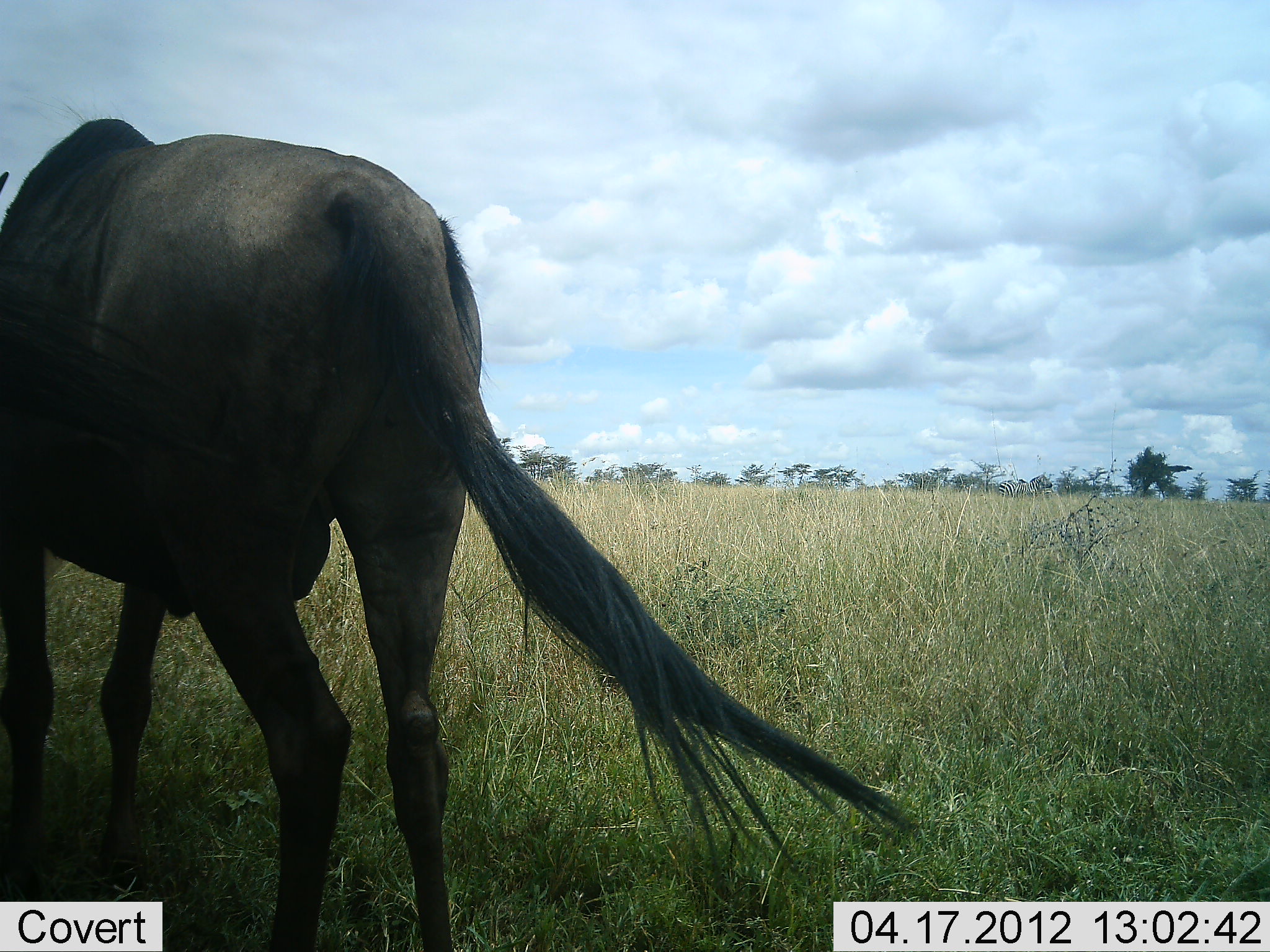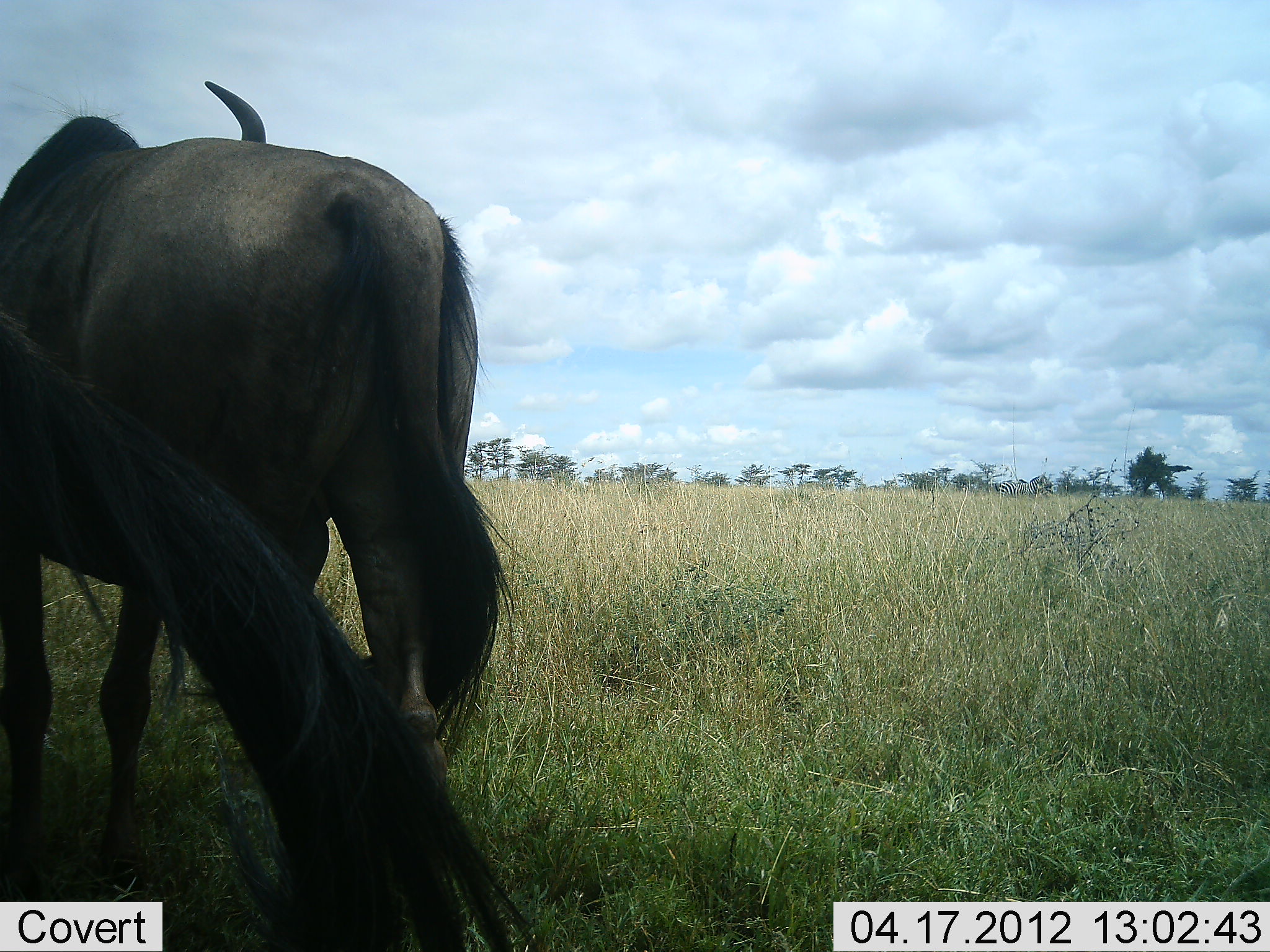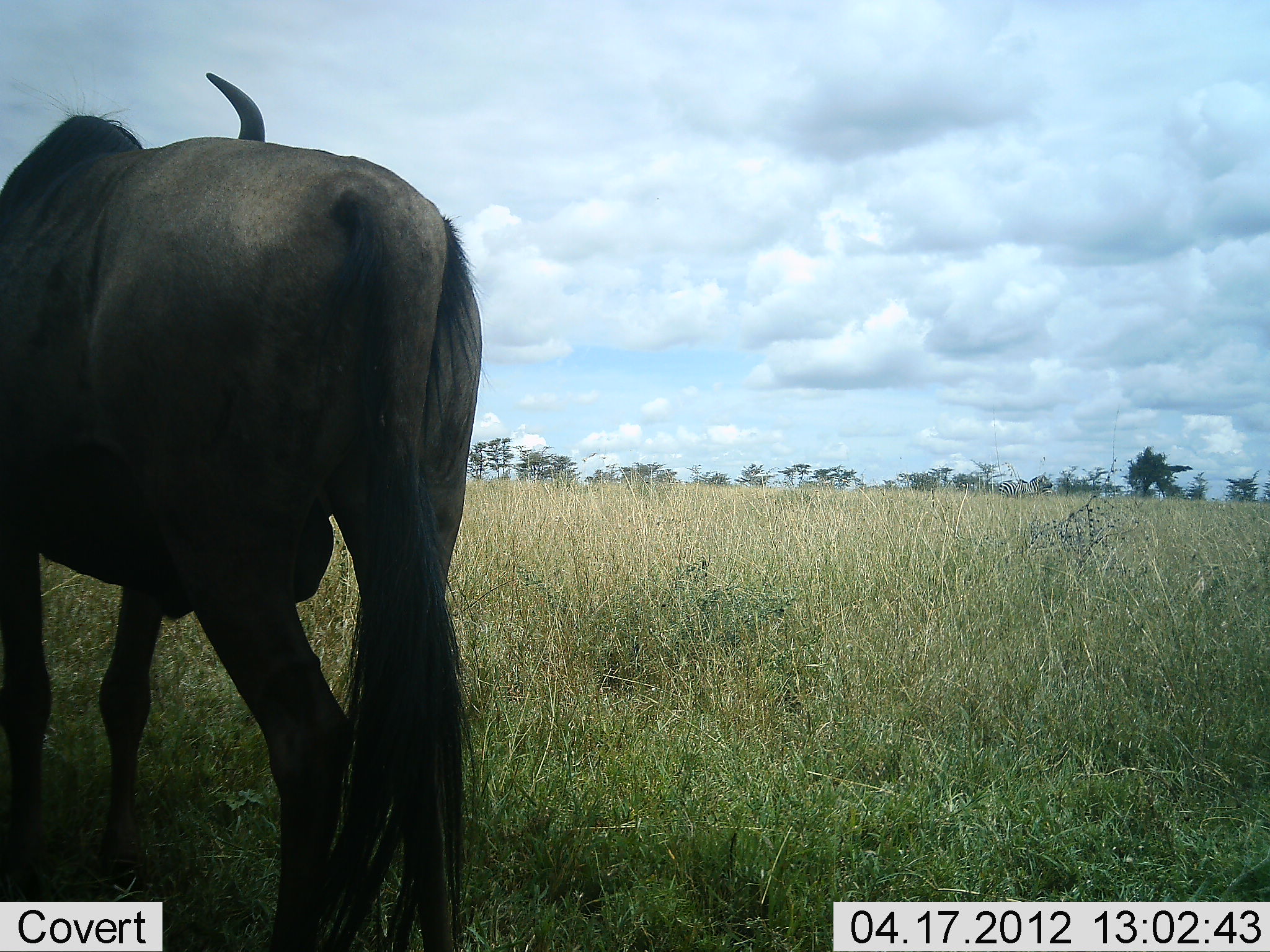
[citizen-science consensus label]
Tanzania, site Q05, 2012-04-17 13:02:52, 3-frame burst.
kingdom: Animalia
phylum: Chordata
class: Mammalia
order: Artiodactyla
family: Bovidae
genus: Connochaetes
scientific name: Connochaetes taurinus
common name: blue wildebeest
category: wildebeest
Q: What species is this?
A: Wildebeest (blue wildebeest) (Connochaetes taurinus).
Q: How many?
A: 2.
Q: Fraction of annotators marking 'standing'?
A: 94%.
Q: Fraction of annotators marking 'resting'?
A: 3%.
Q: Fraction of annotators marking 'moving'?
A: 3%.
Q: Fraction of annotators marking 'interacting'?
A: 0%.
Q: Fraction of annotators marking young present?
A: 0%.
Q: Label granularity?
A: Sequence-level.